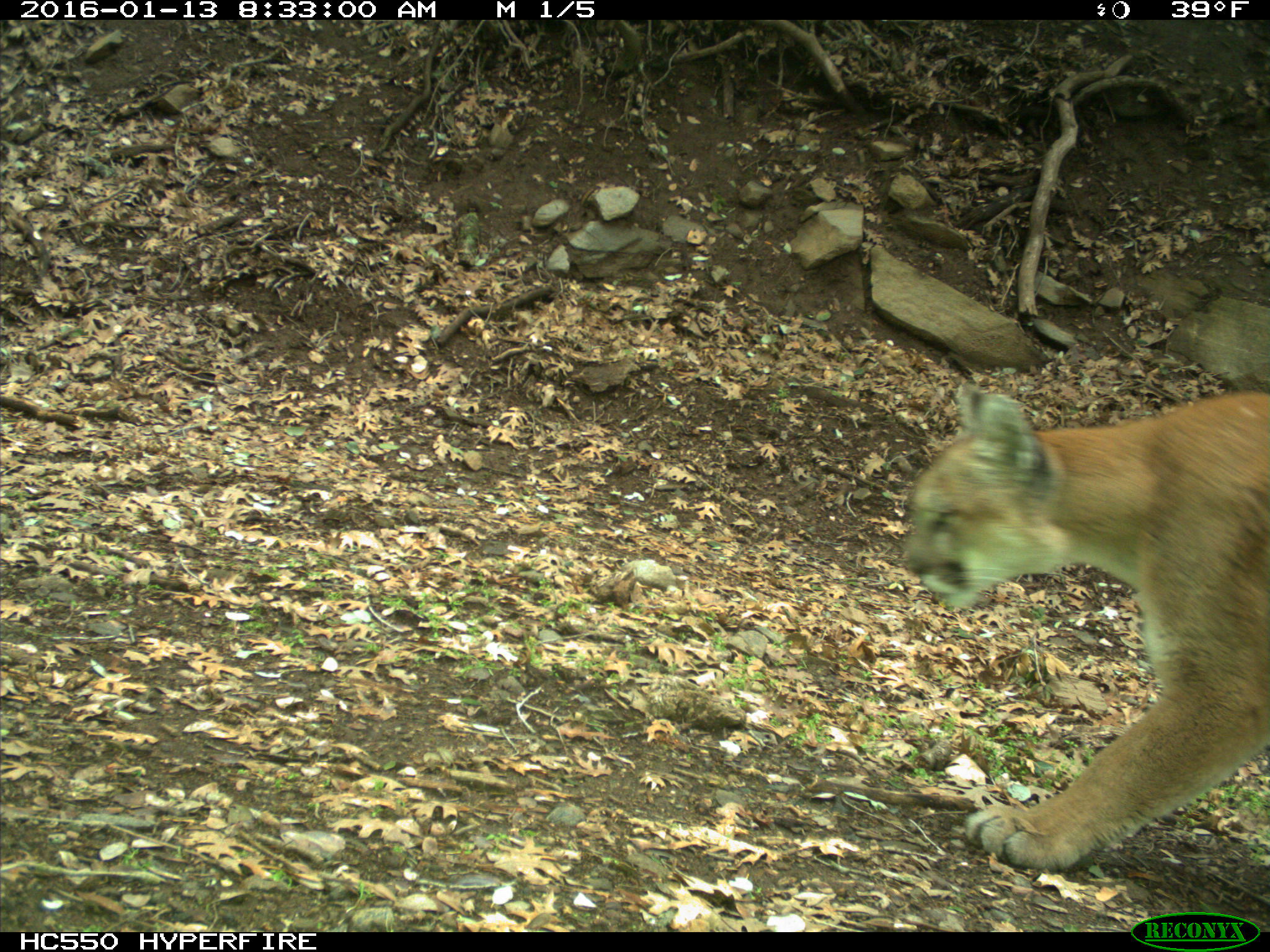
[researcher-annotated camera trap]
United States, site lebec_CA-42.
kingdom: Animalia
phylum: Chordata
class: Mammalia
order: Carnivora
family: Felidae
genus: Puma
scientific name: Puma concolor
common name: mountain lion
Puma concolor (mountain lion).